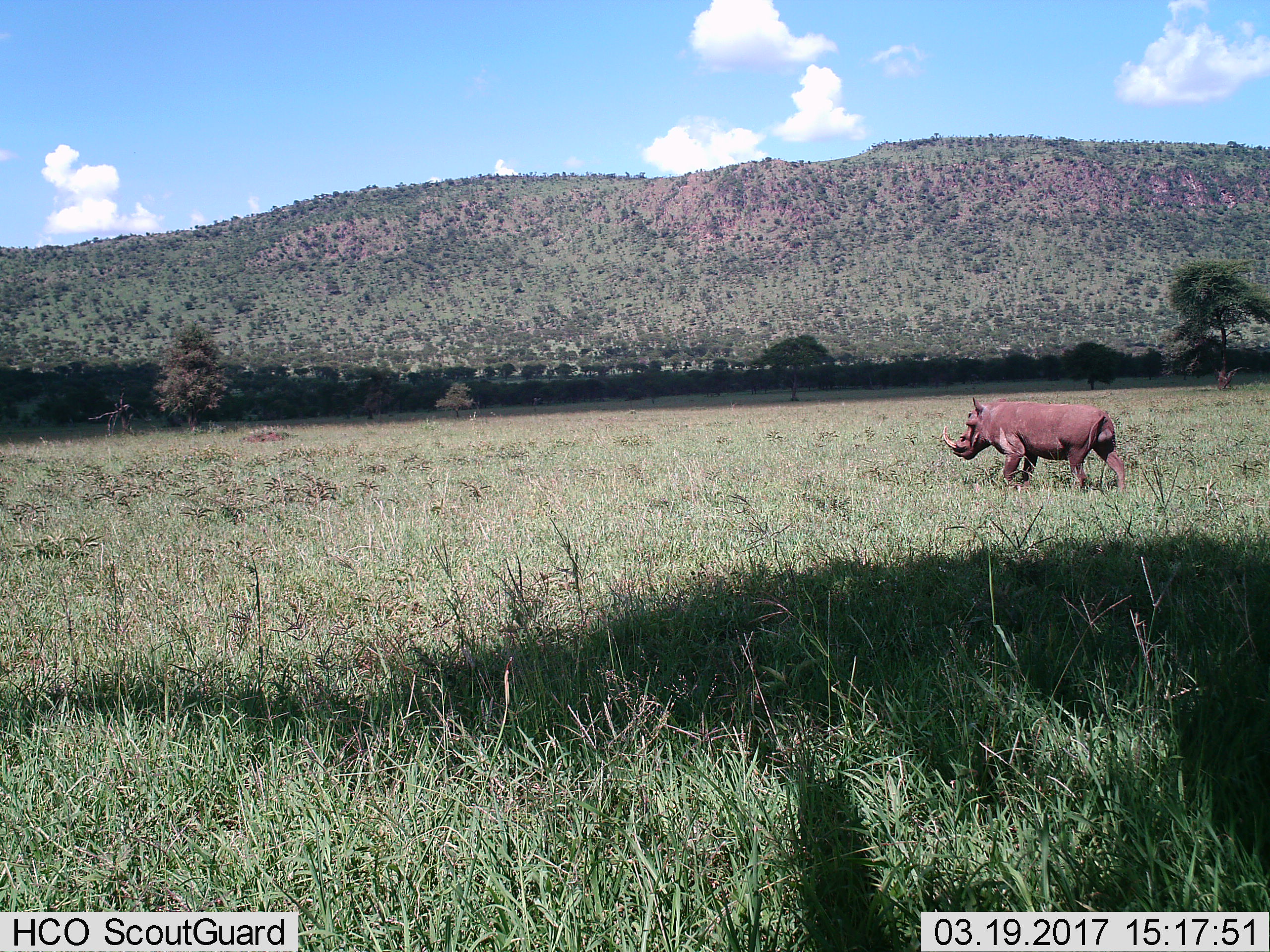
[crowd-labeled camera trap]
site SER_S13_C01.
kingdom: Animalia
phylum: Chordata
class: Mammalia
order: Artiodactyla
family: Suidae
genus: Phacochoerus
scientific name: Phacochoerus africanus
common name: warthog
Warthog (Phacochoerus africanus), count 1. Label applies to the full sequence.